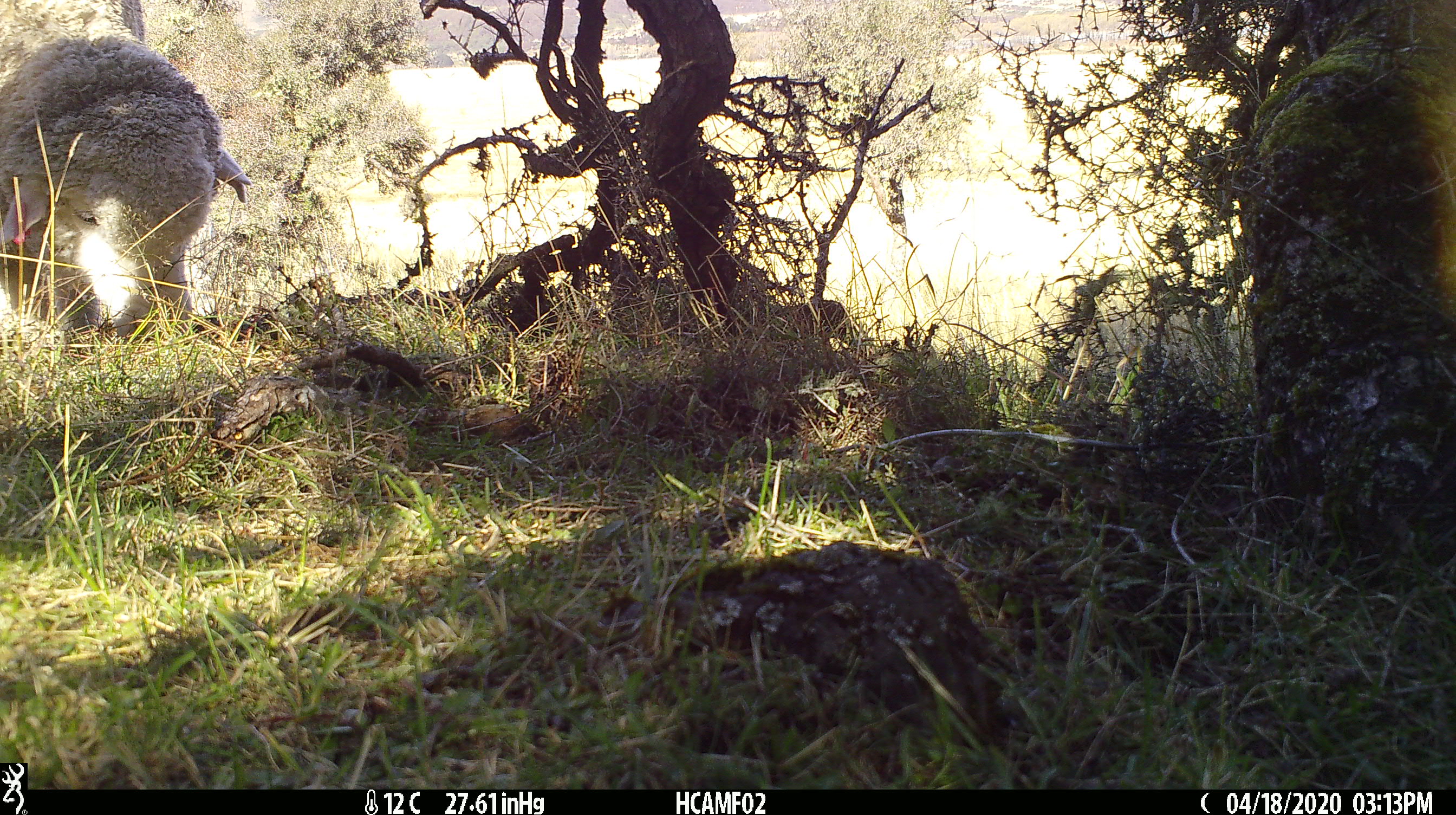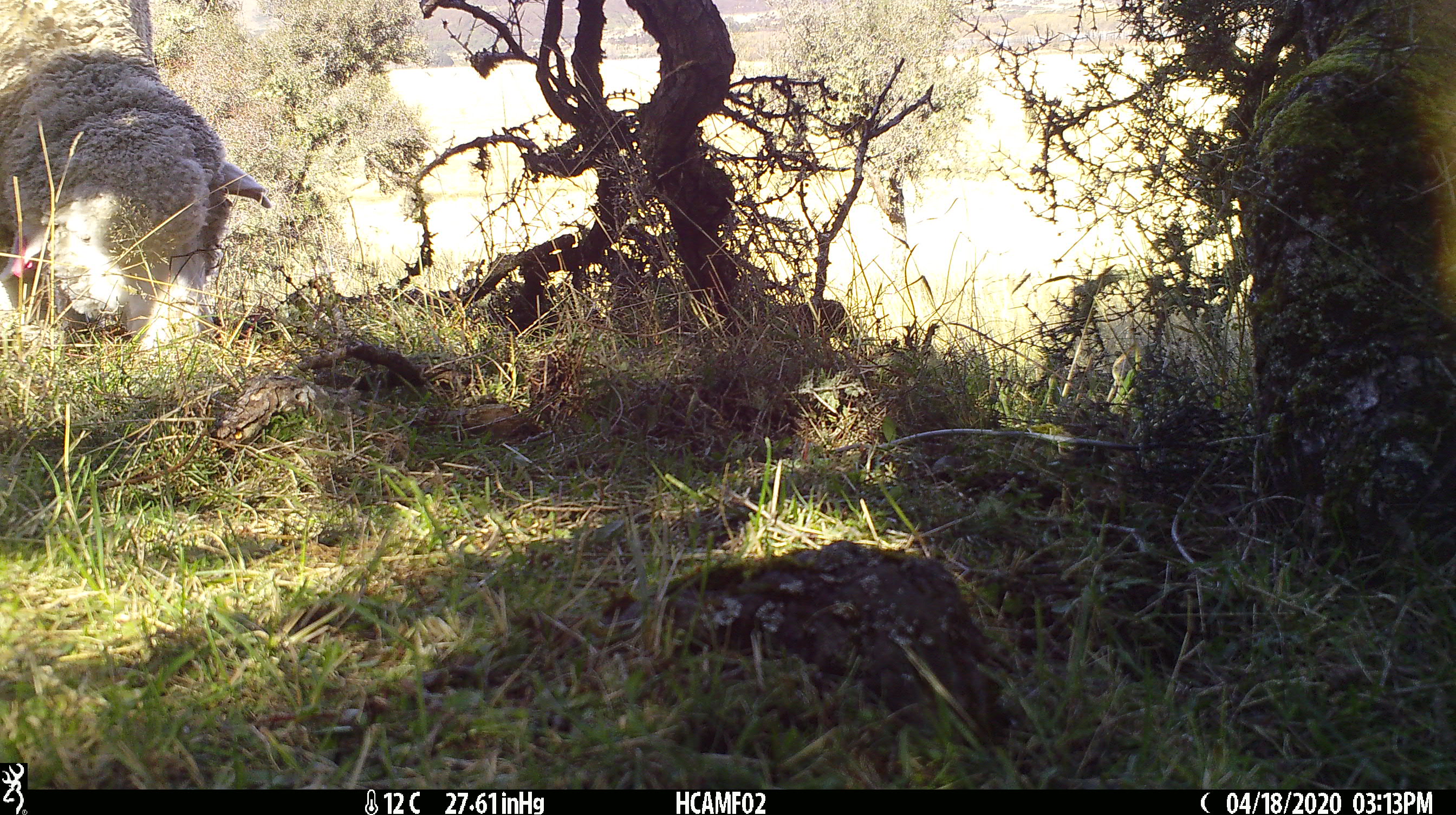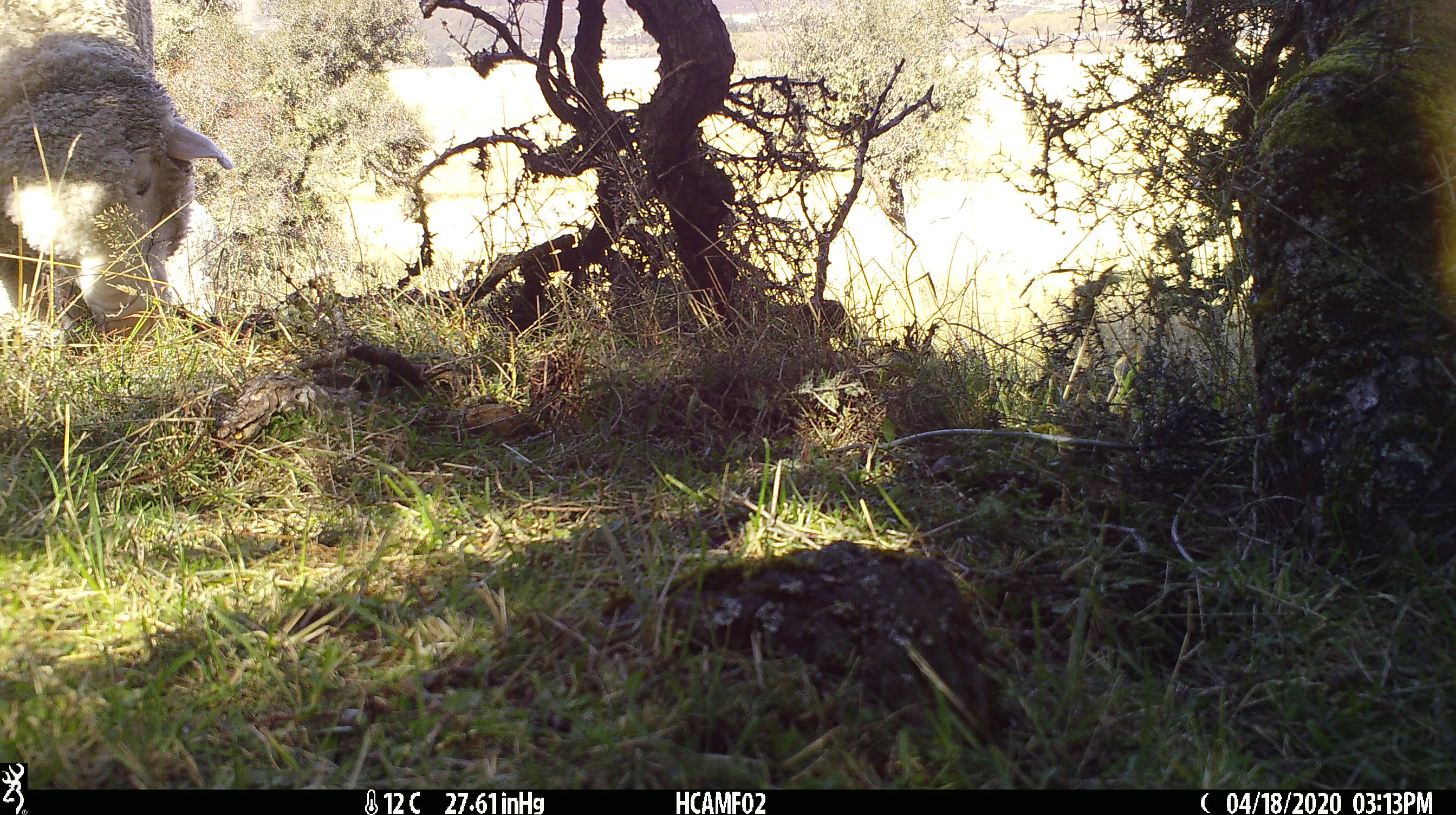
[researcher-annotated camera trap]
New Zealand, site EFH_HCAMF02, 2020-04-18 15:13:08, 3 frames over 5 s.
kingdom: Animalia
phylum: Chordata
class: Mammalia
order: Artiodactyla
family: Bovidae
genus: Ovis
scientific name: Ovis aries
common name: domestic sheep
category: sheep